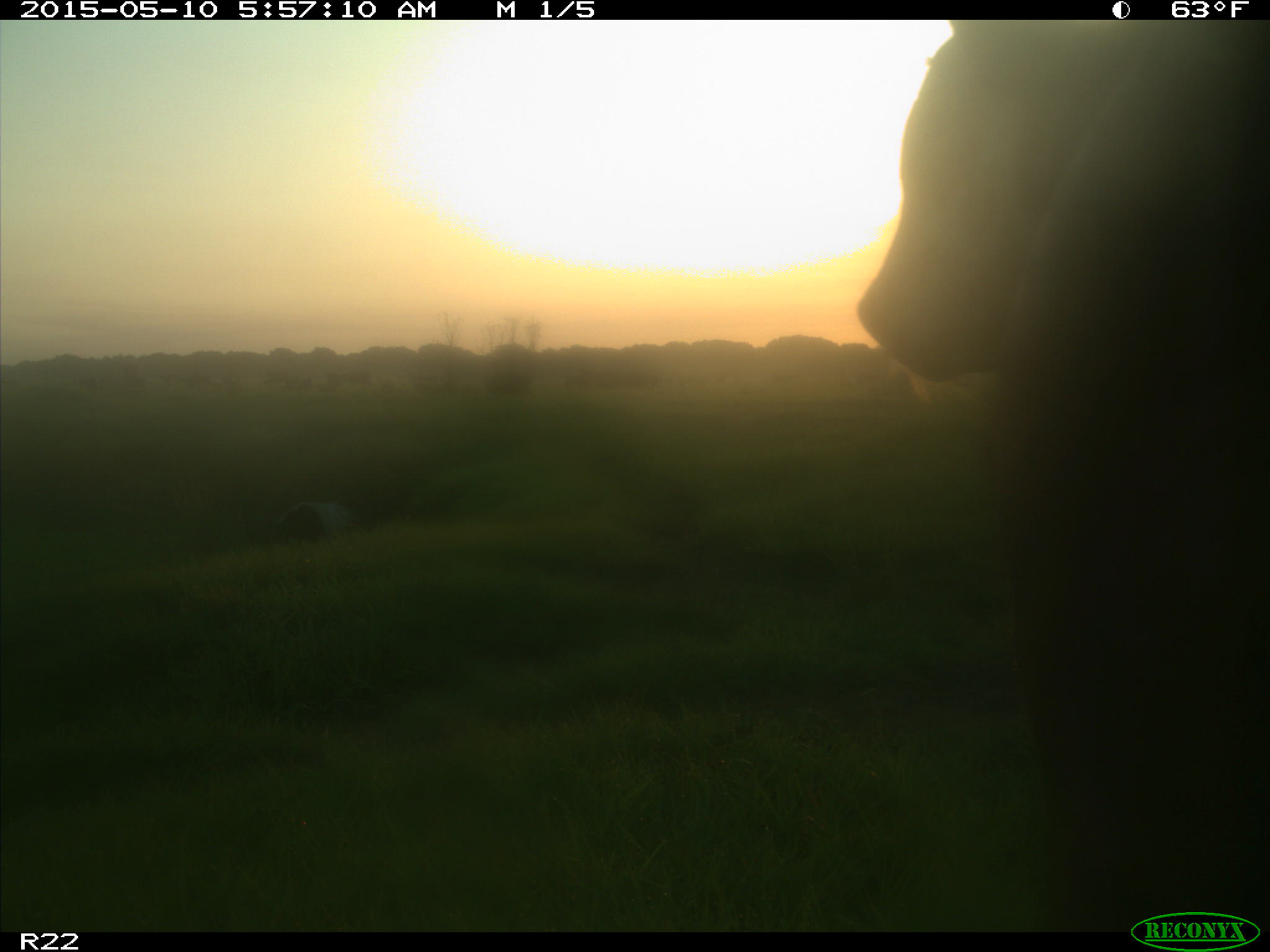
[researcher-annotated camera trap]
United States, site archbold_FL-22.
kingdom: Animalia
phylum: Chordata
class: Mammalia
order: Artiodactyla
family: Bovidae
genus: Bos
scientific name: Bos taurus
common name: domestic cow